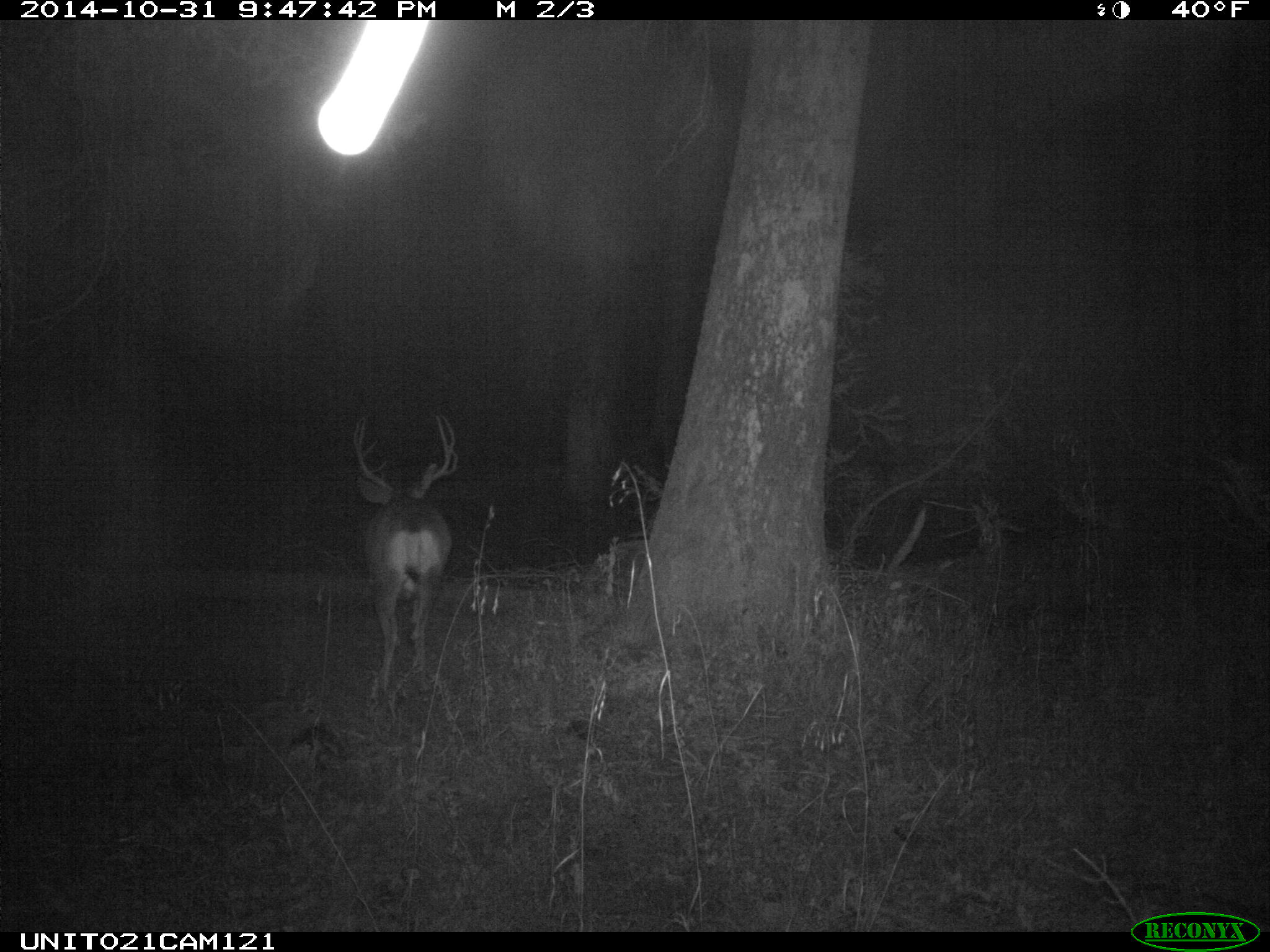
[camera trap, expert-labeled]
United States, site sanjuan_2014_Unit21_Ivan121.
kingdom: Animalia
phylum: Chordata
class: Mammalia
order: Artiodactyla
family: Cervidae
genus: Odocoileus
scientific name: Odocoileus hemionus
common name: mule deer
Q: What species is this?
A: Odocoileus hemionus (mule deer).